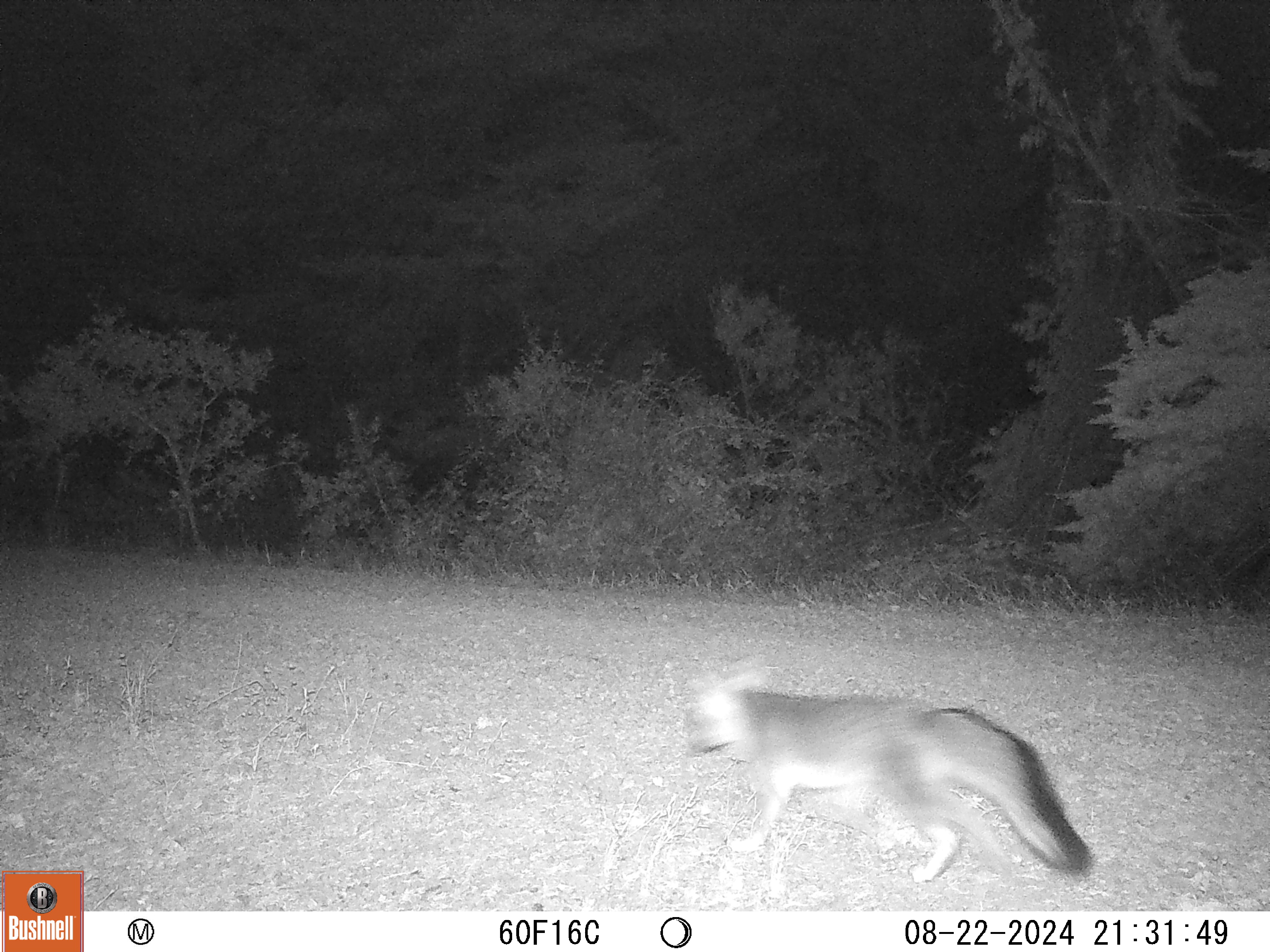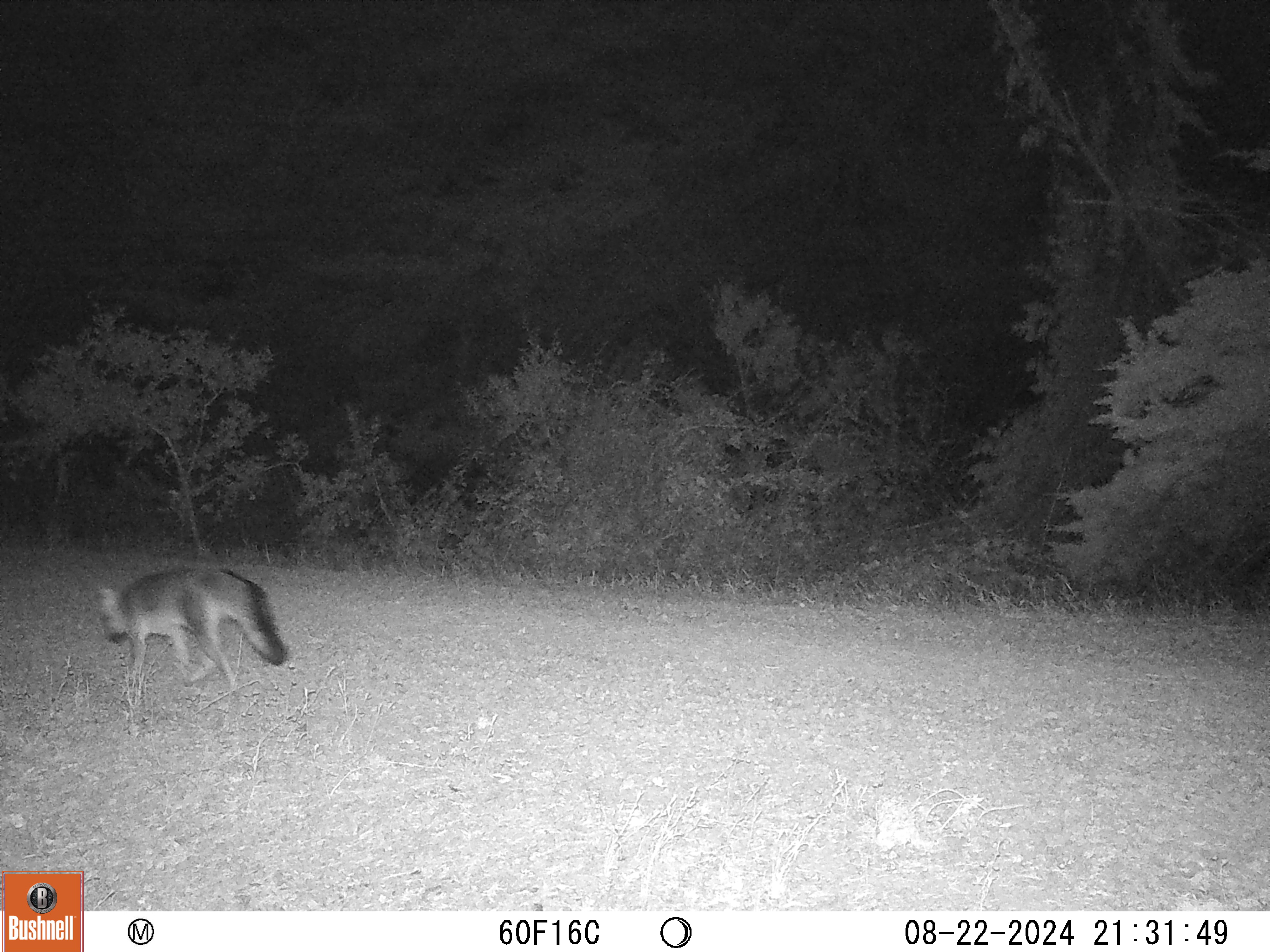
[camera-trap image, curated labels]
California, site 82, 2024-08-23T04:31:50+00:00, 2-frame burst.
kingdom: Animalia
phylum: Chordata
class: Mammalia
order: Carnivora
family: Canidae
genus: Urocyon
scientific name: Urocyon cinereoargenteus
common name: gray fox